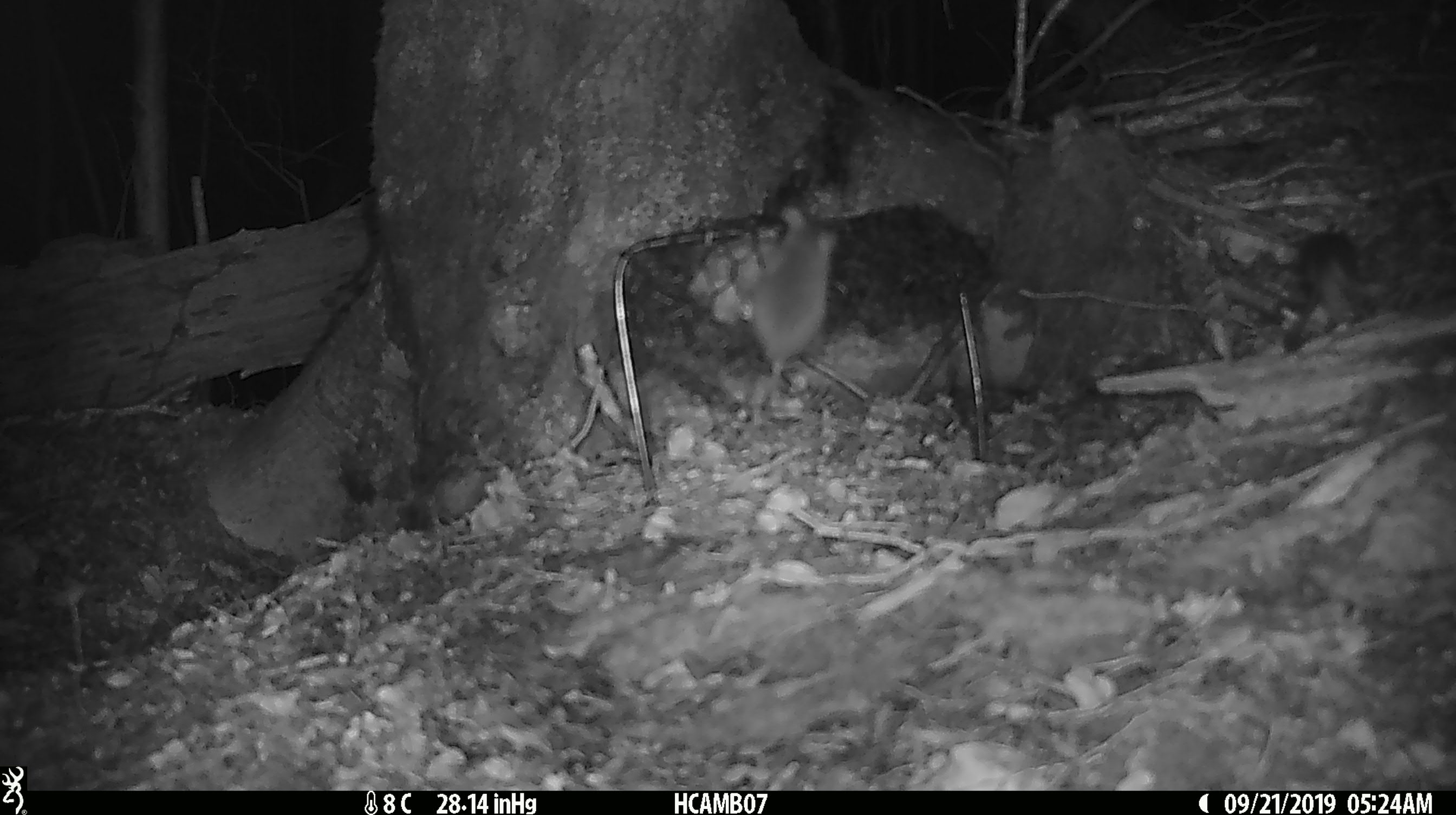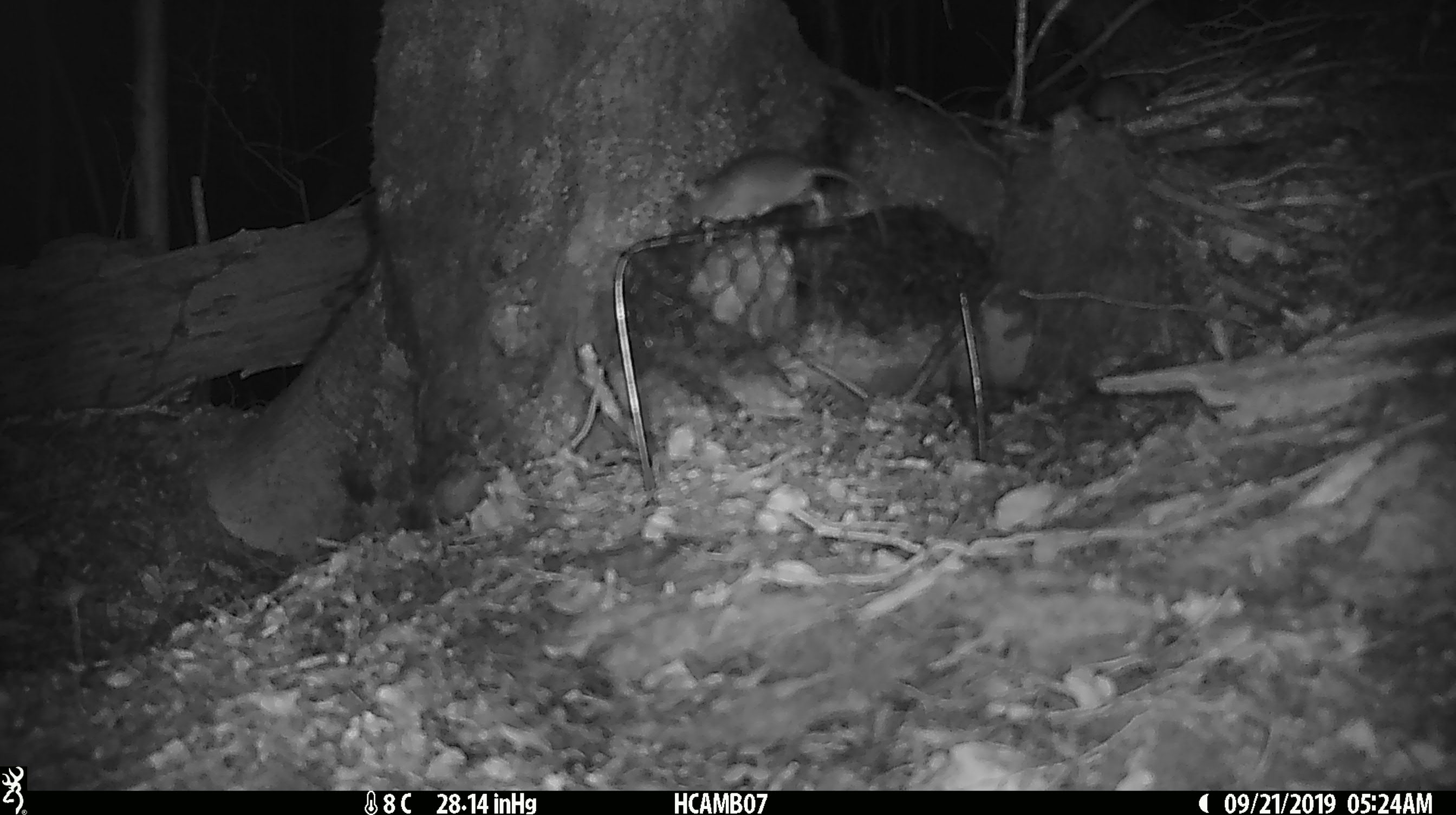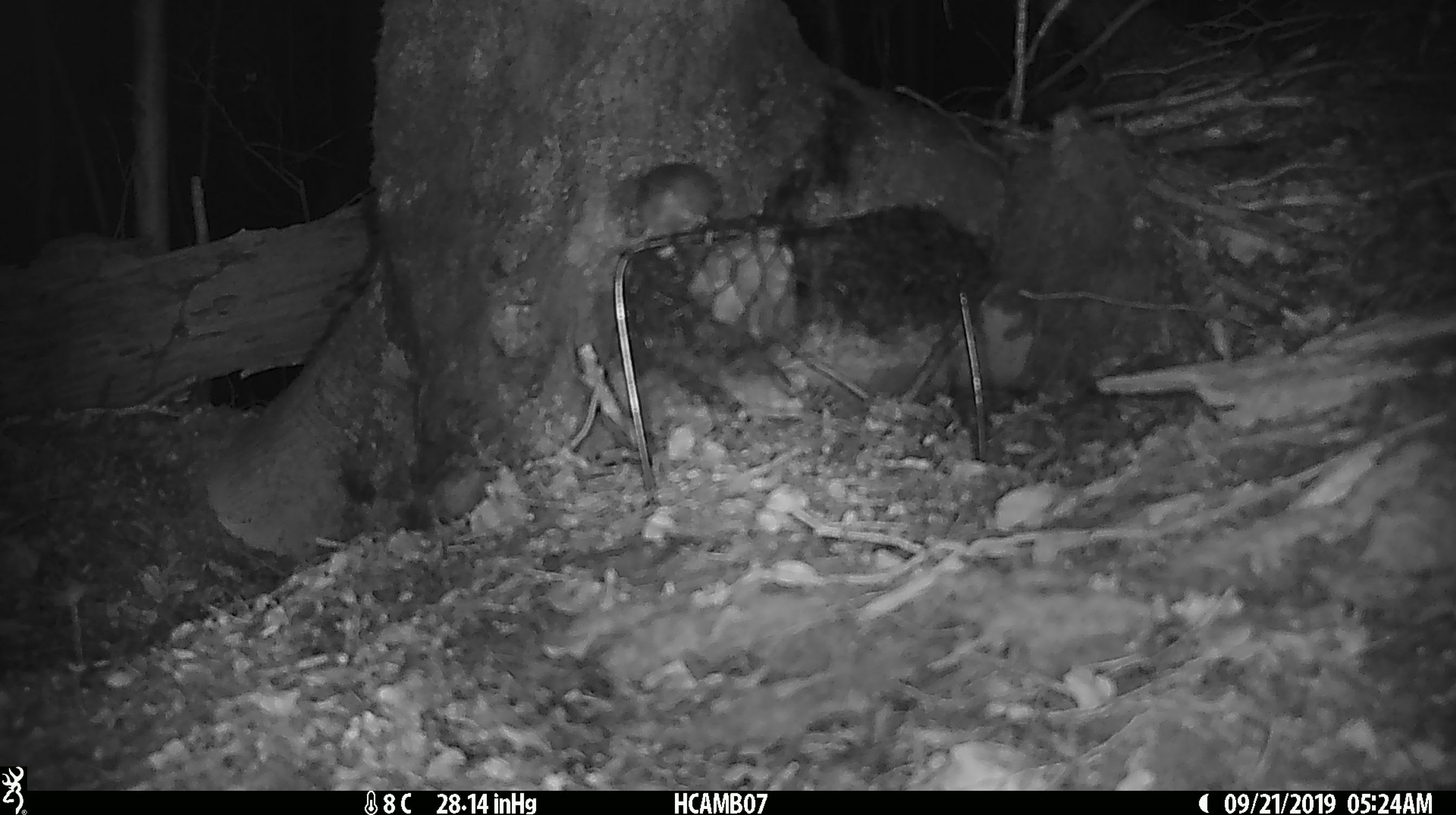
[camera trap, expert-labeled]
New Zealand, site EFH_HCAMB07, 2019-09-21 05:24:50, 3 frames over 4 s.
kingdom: Animalia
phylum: Chordata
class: Mammalia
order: Rodentia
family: Muridae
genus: Mus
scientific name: Mus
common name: mouse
Mouse (Mus).